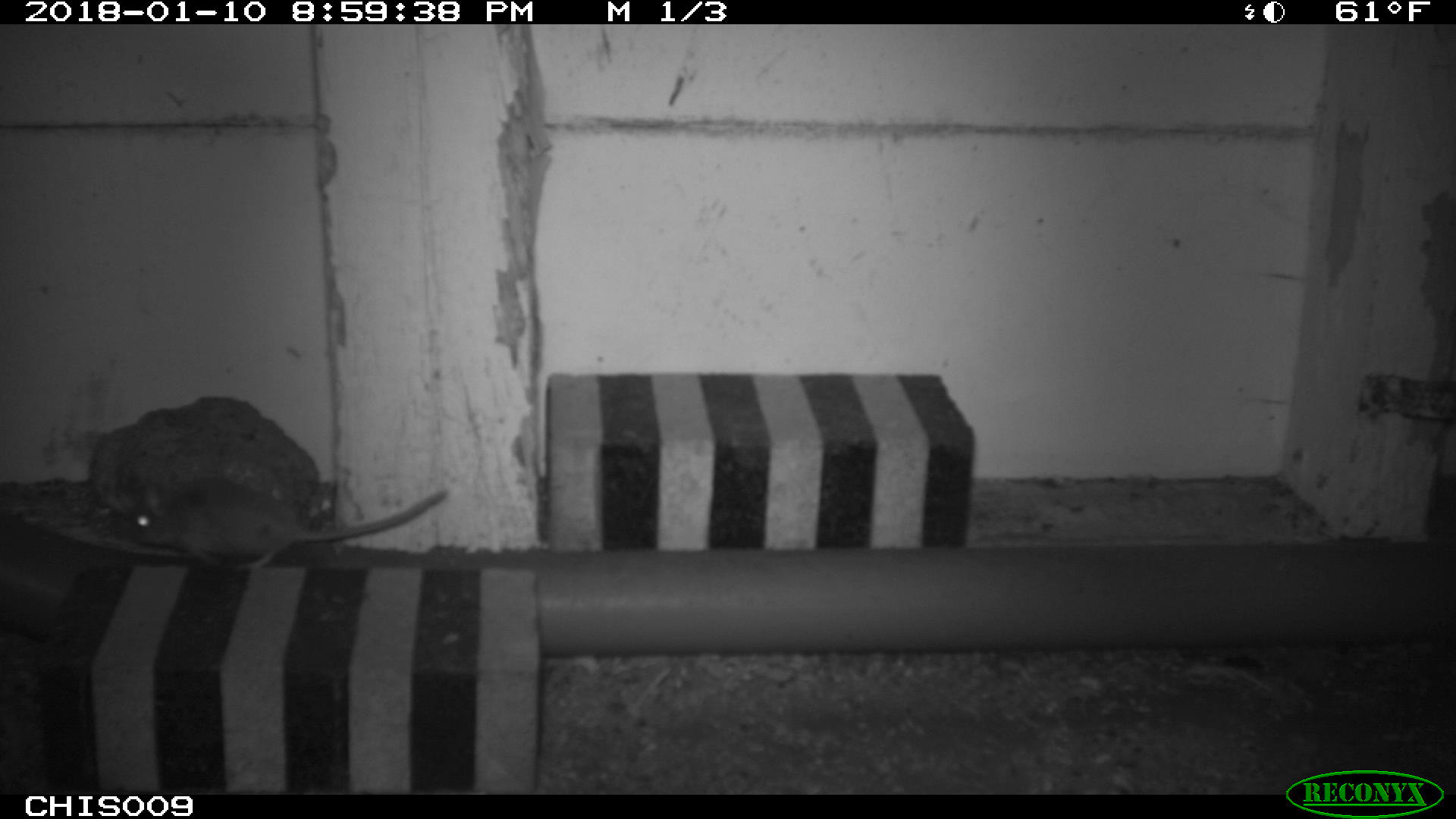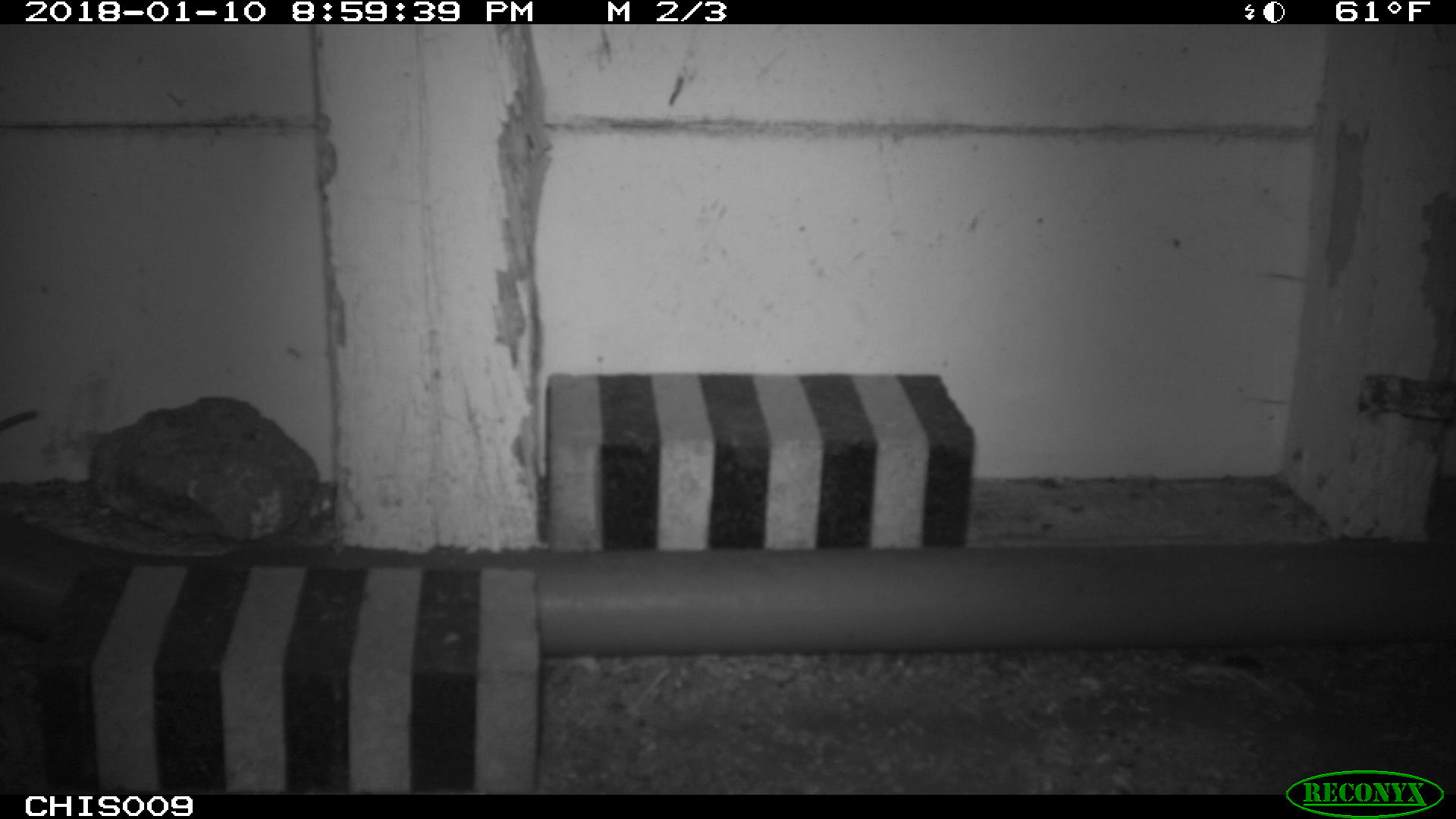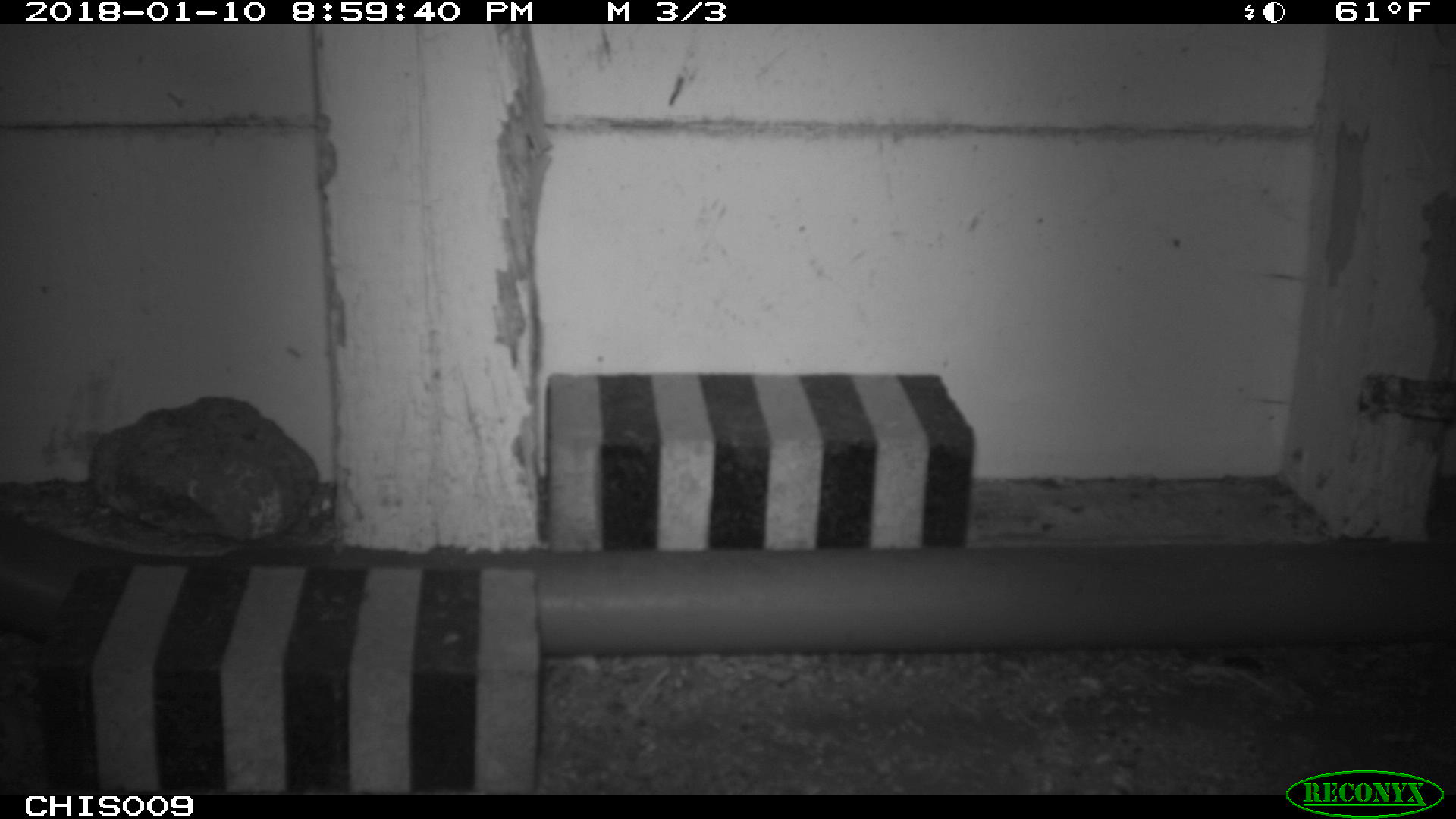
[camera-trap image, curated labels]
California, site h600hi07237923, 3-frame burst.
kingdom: Animalia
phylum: Chordata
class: Mammalia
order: Rodentia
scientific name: Rodentia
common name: rodent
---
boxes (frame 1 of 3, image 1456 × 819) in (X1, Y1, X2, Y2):
rodent: (126, 487, 453, 570)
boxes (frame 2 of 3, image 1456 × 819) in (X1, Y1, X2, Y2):
rodent: (0, 404, 41, 426)